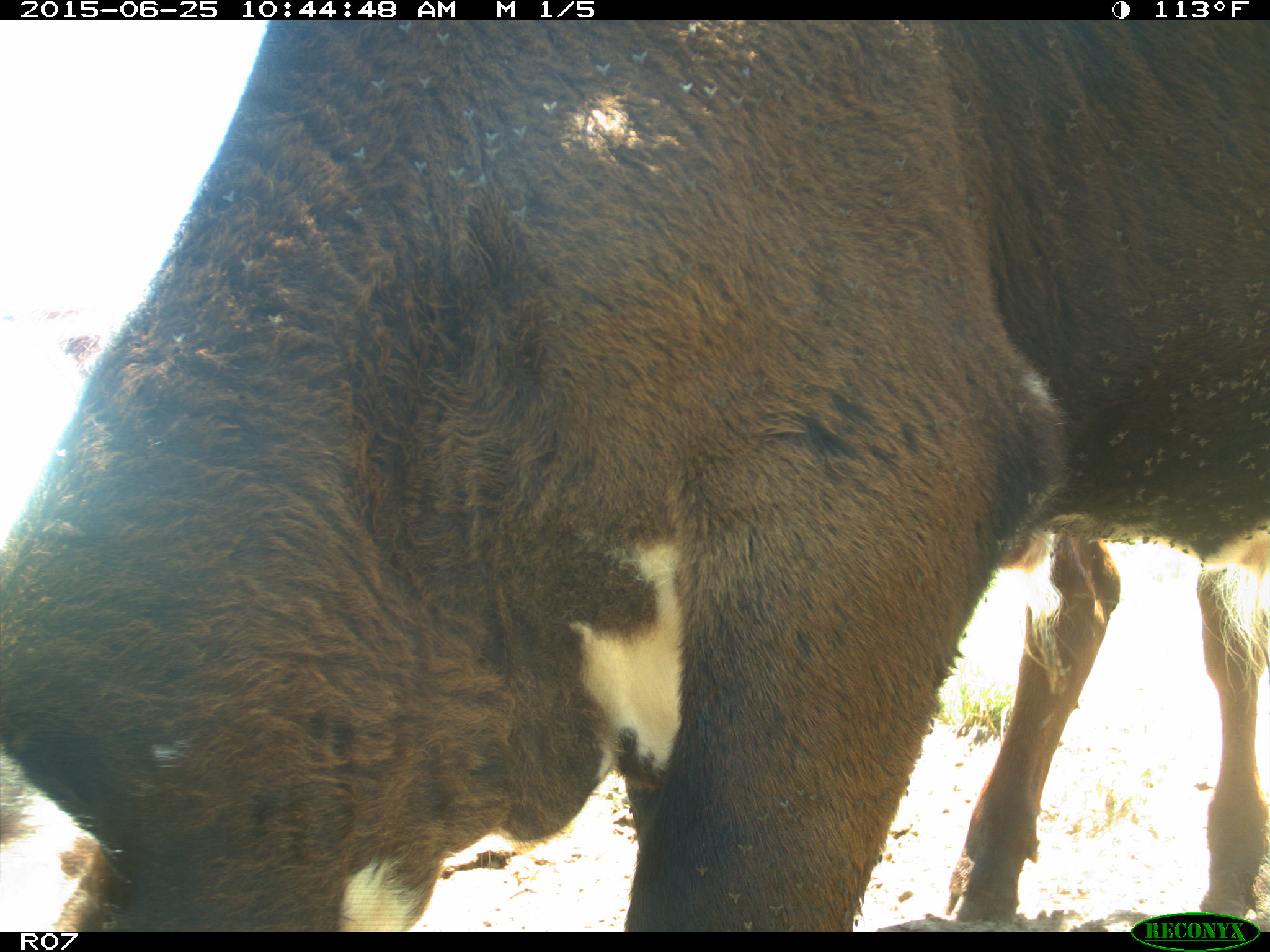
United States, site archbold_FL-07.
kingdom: Animalia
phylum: Chordata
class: Mammalia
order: Artiodactyla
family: Bovidae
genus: Bos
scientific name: Bos taurus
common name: domestic cow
Bos taurus (domestic cow).